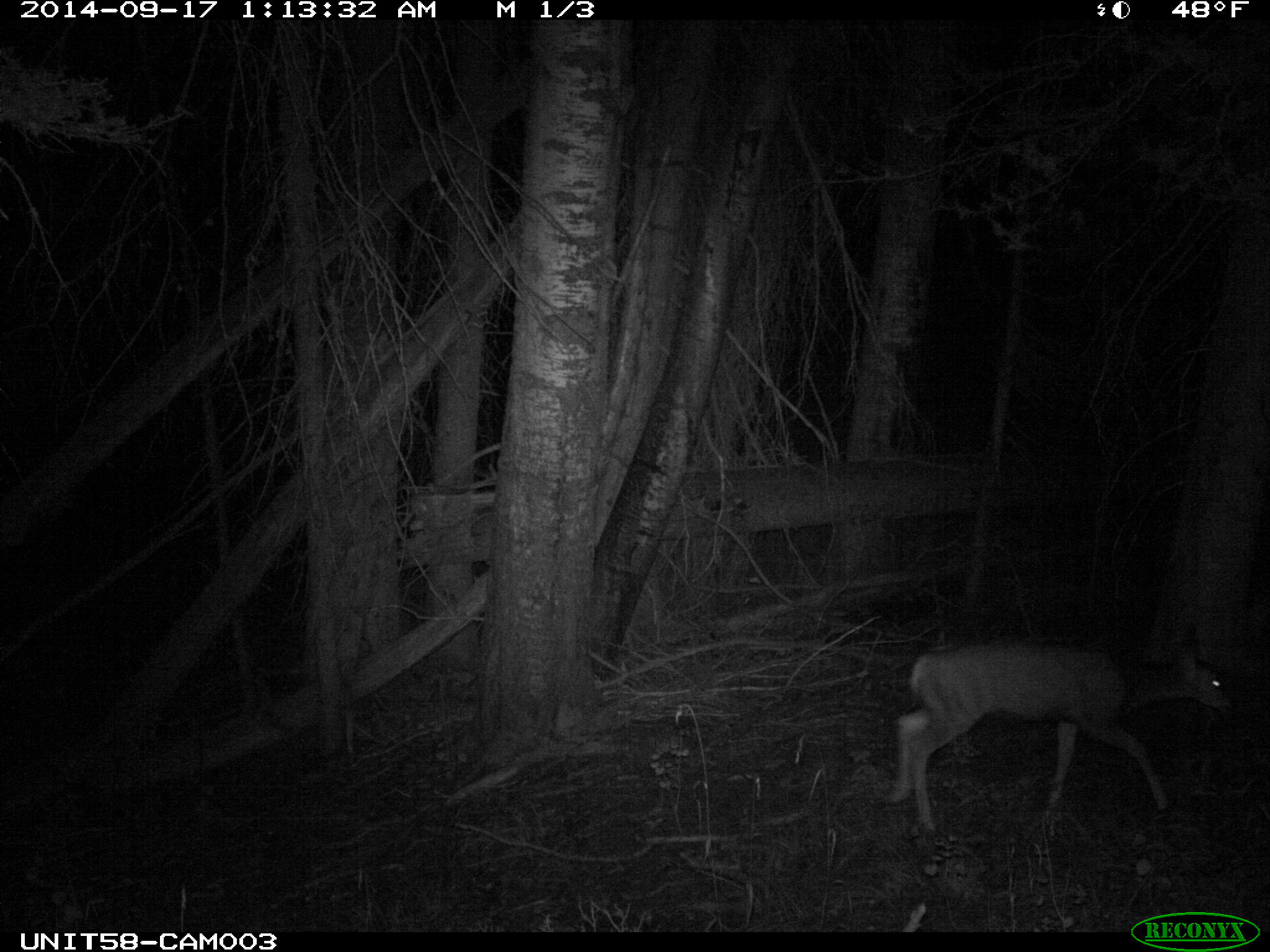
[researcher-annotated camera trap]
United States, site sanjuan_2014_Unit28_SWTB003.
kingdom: Animalia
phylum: Chordata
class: Mammalia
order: Artiodactyla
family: Cervidae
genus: Odocoileus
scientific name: Odocoileus hemionus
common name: mule deer